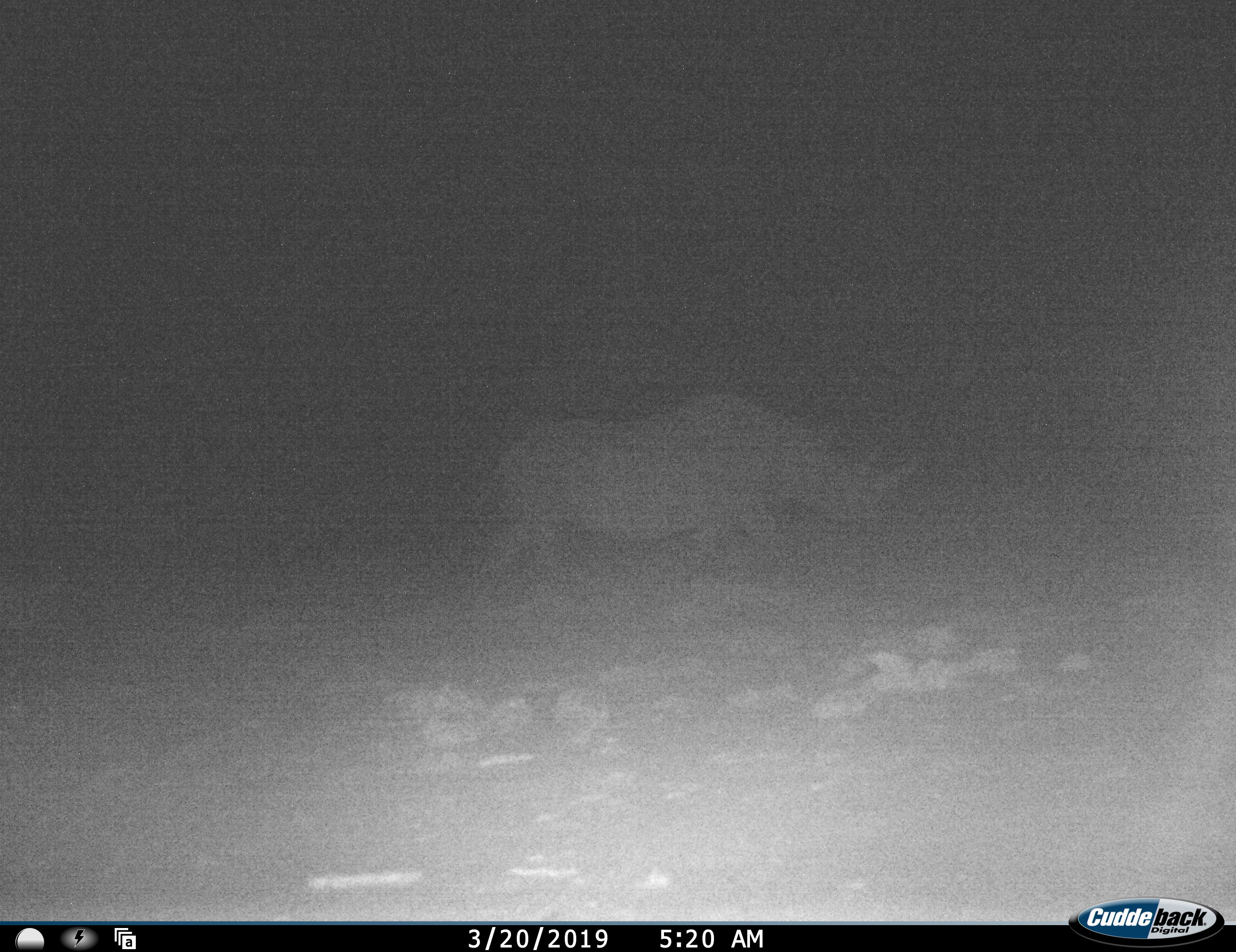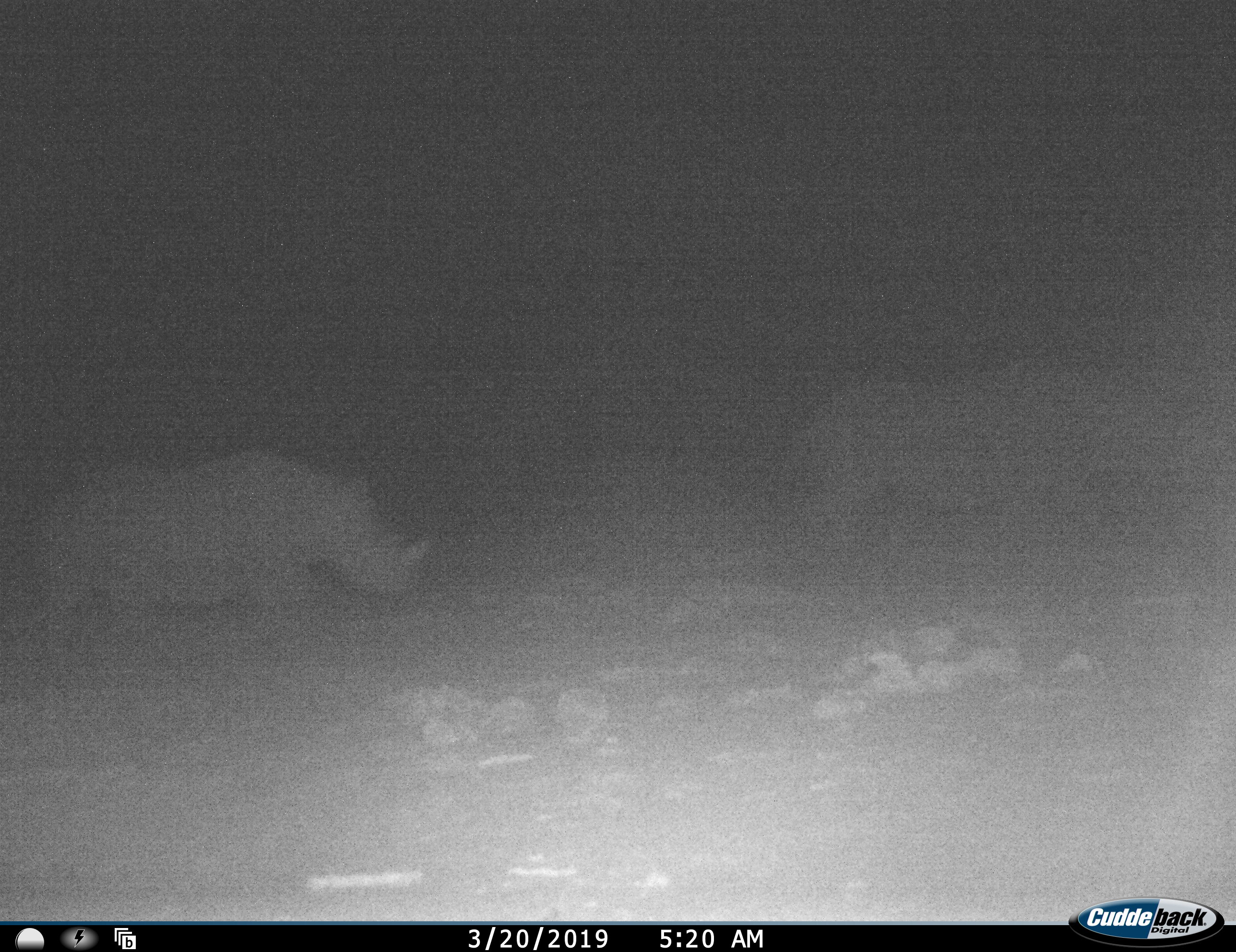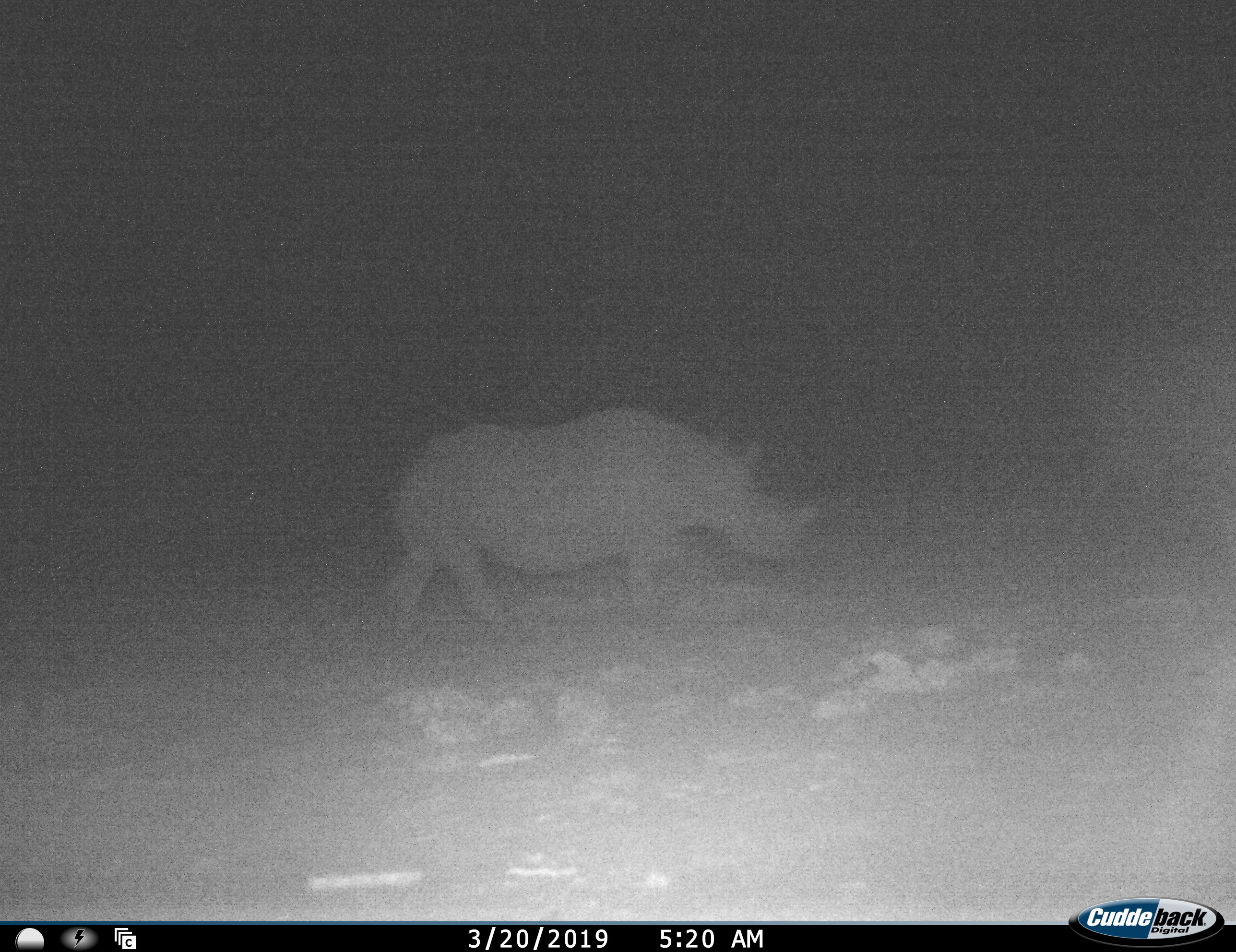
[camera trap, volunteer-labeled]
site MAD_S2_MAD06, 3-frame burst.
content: unidentified animal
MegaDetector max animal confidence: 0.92